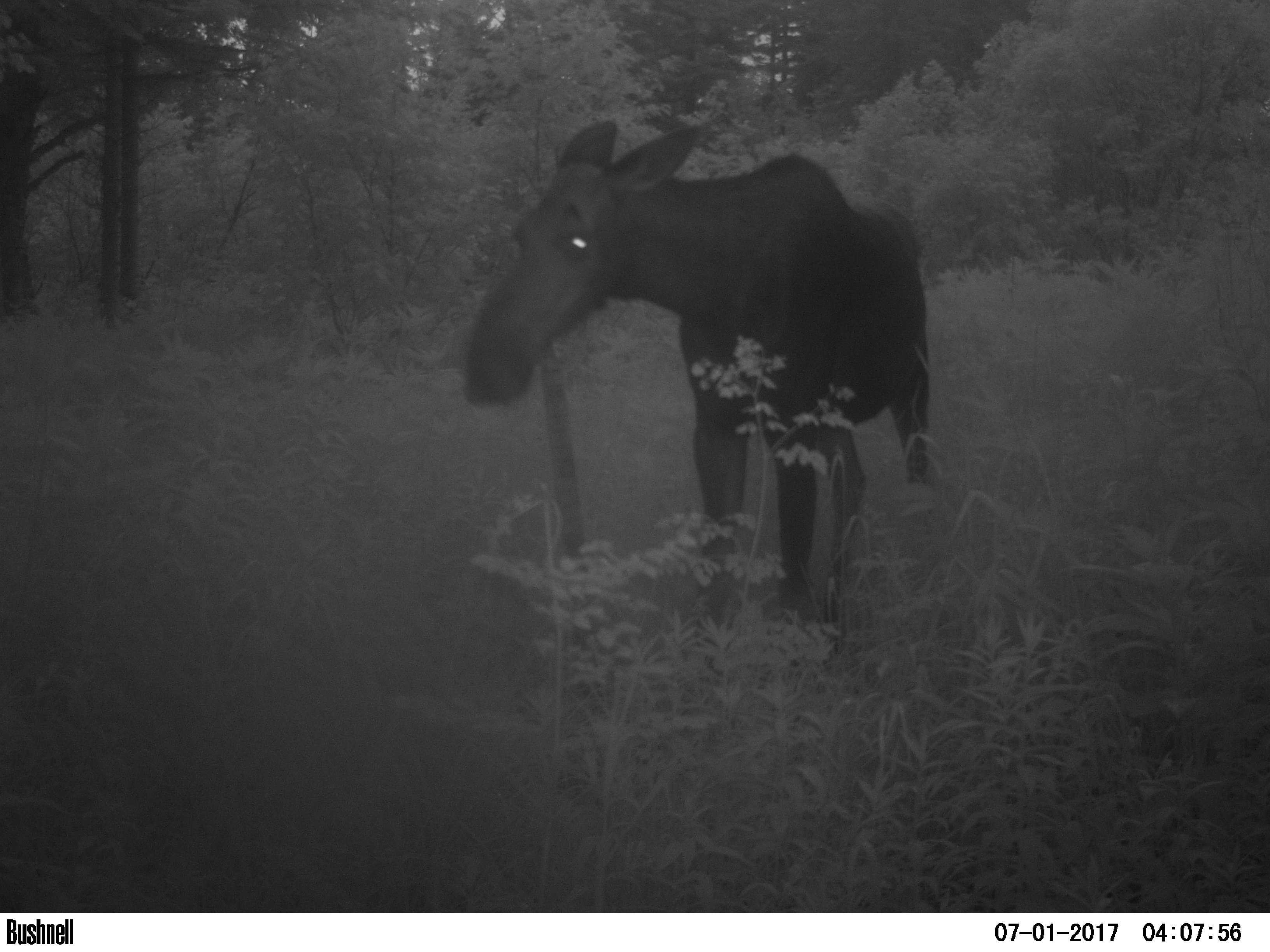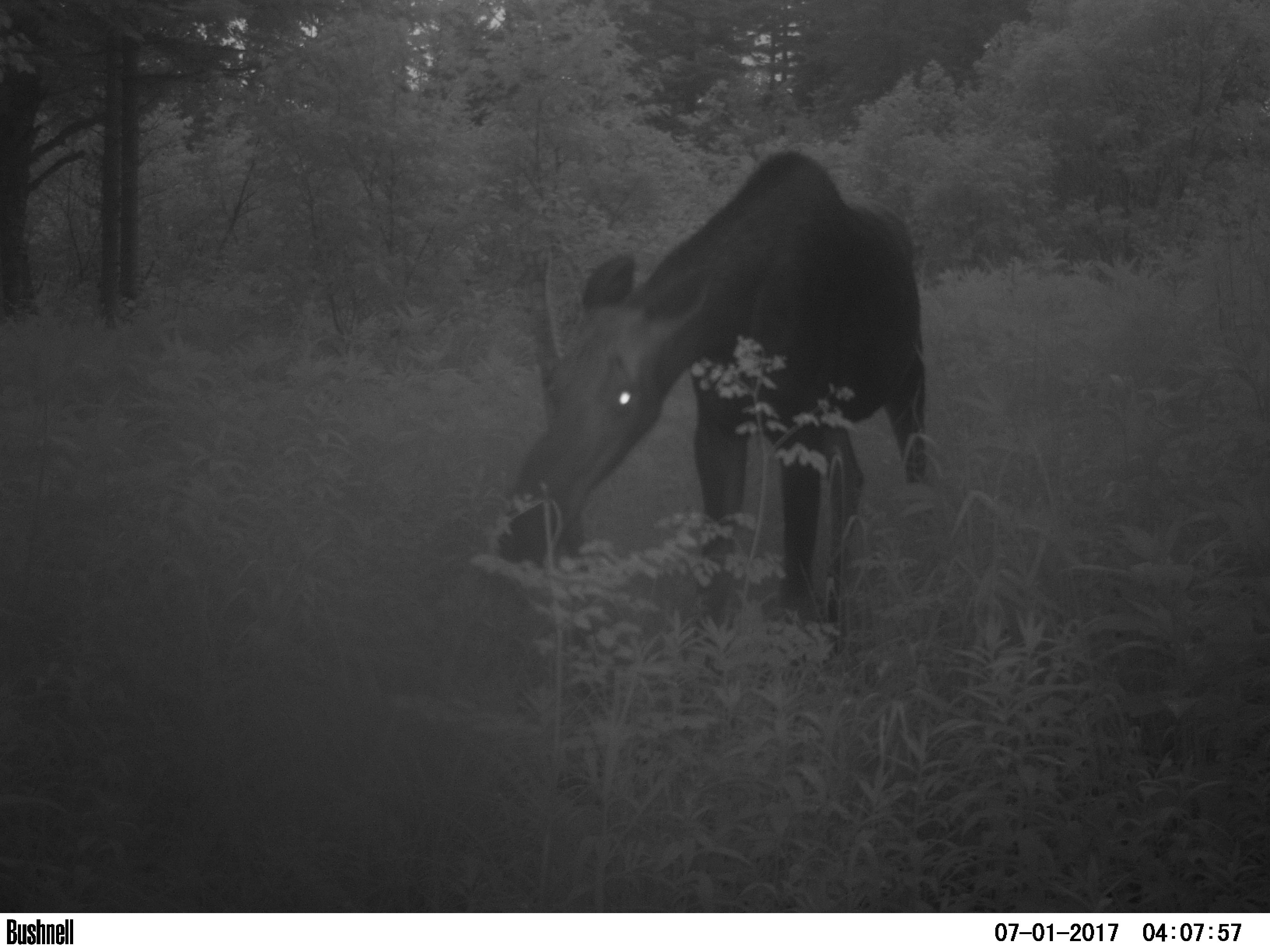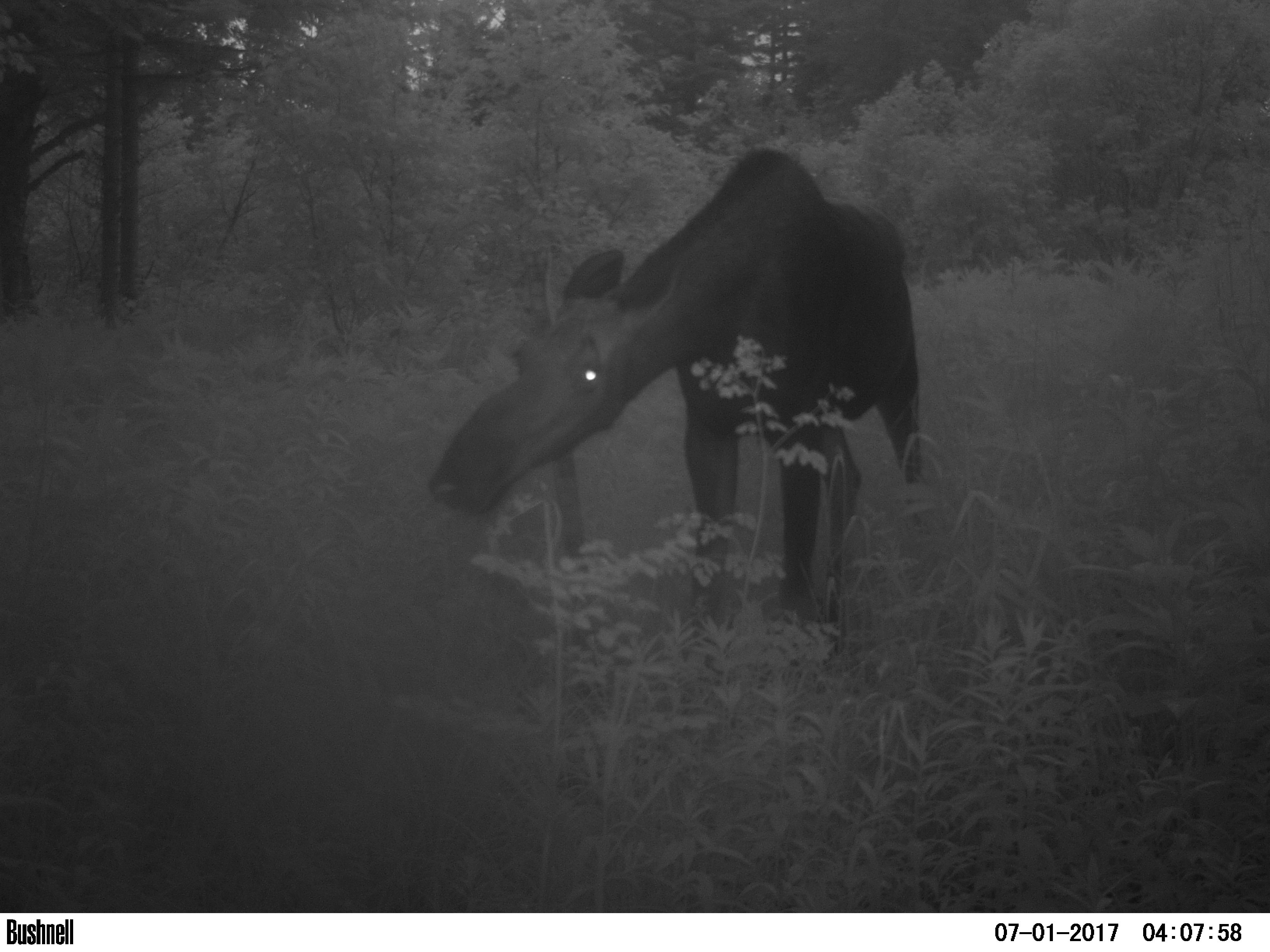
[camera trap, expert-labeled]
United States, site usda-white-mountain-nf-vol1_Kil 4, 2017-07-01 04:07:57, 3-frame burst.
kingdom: Animalia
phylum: Chordata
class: Mammalia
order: Artiodactyla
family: Cervidae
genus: Alces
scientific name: Alces alces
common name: moose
Moose (Alces alces).